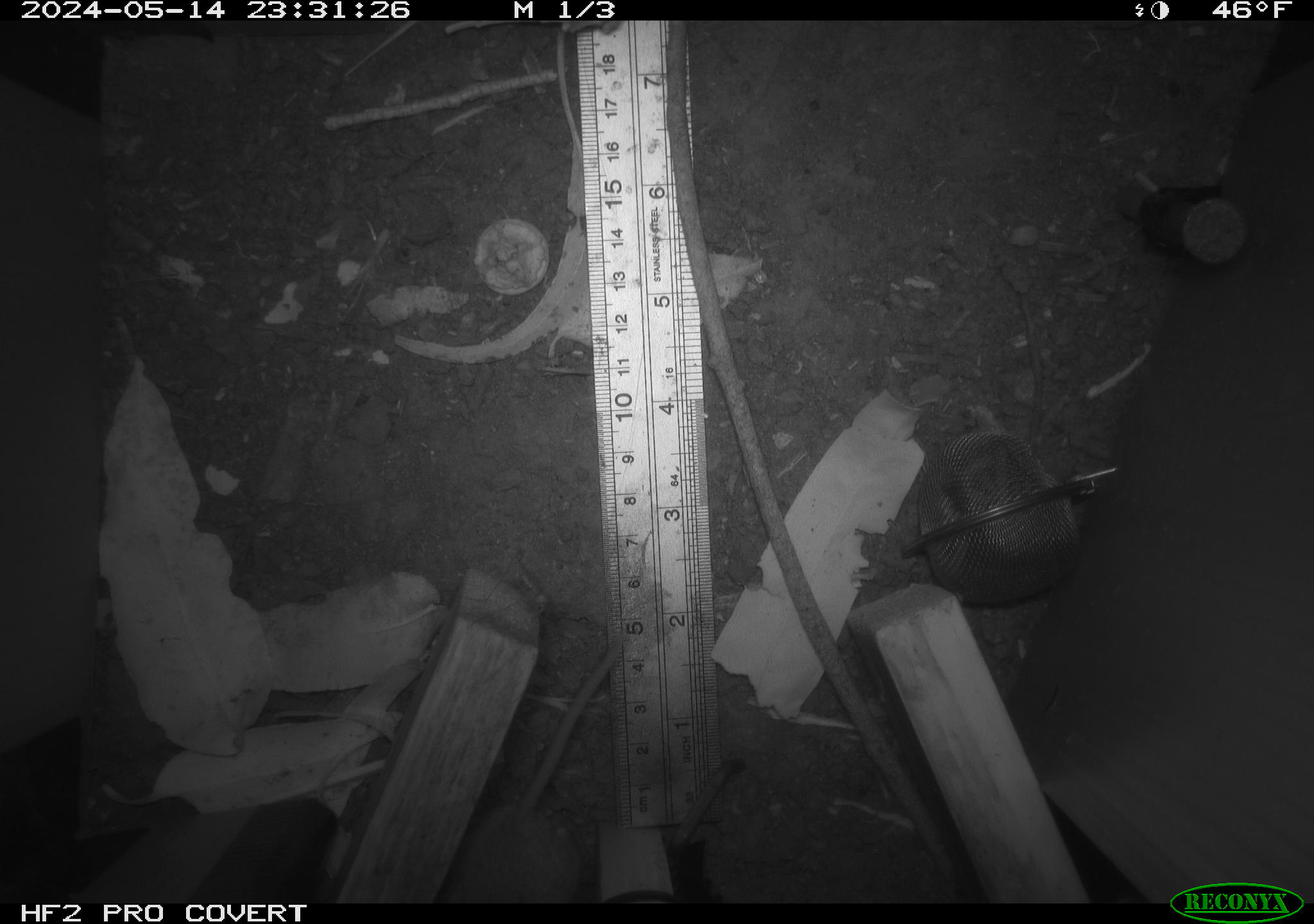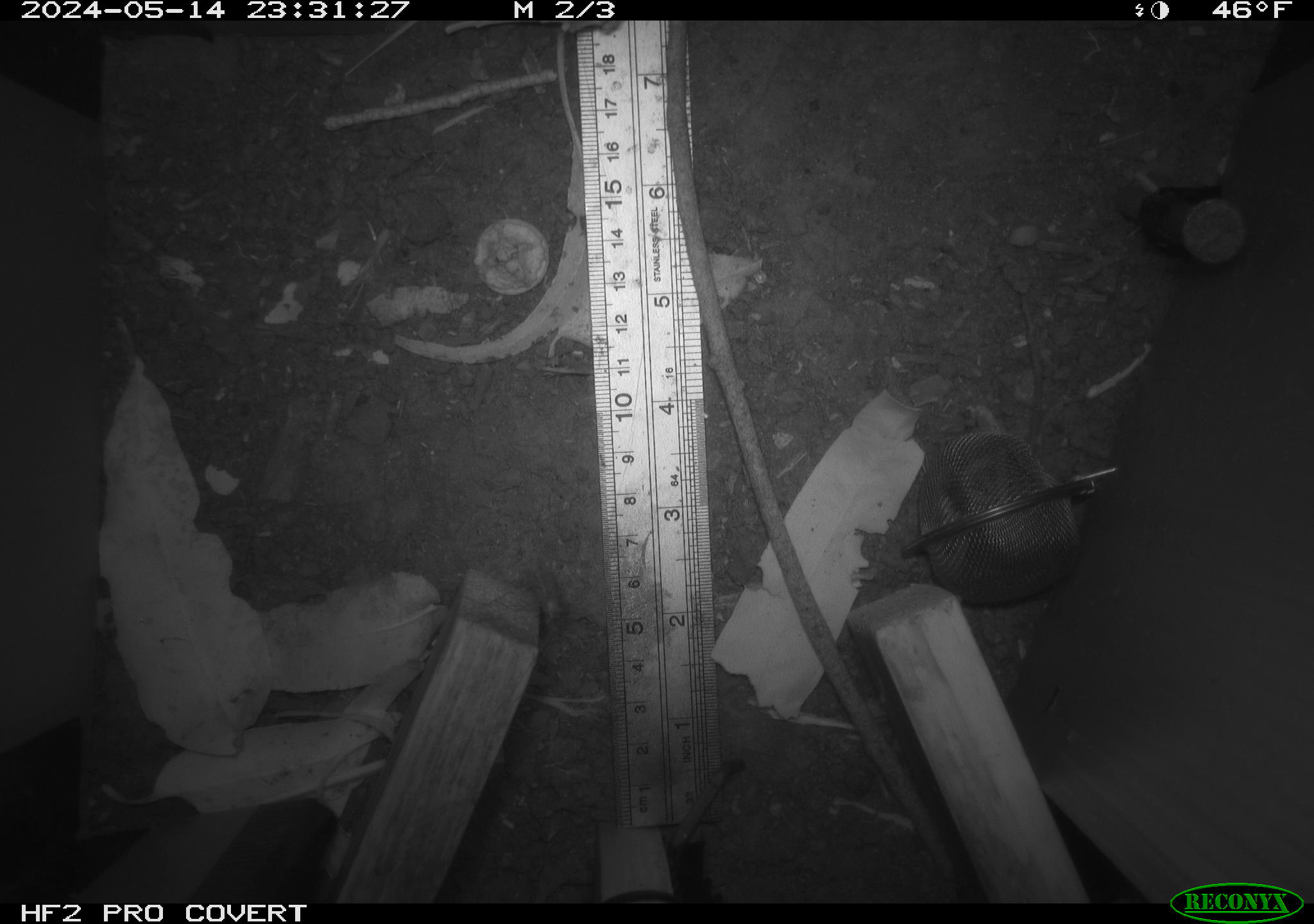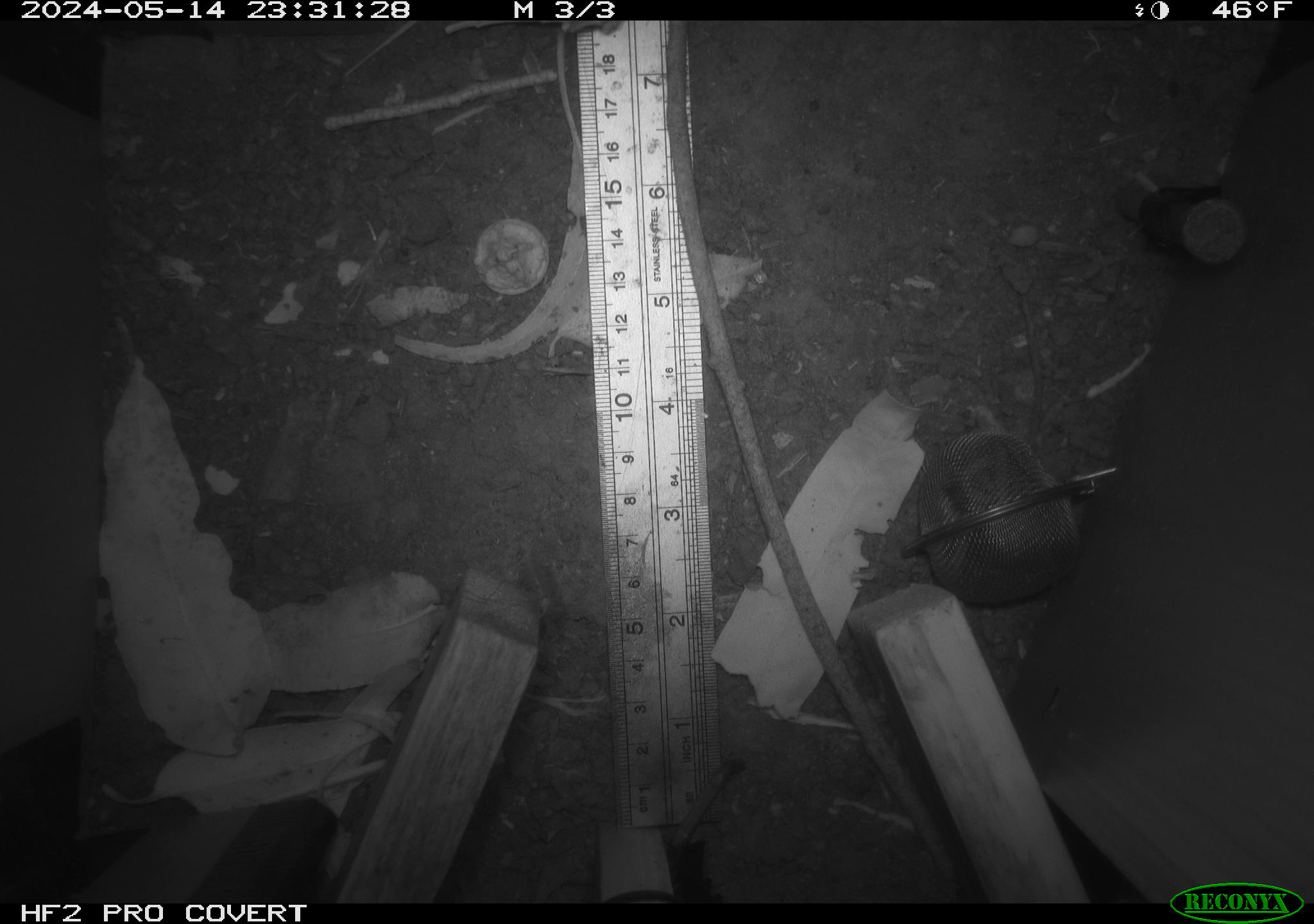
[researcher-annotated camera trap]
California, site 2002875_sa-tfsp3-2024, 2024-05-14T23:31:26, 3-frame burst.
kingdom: Animalia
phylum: Chordata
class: Mammalia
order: Rodentia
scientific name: Rodentia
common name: rodent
Rodent (Rodentia).